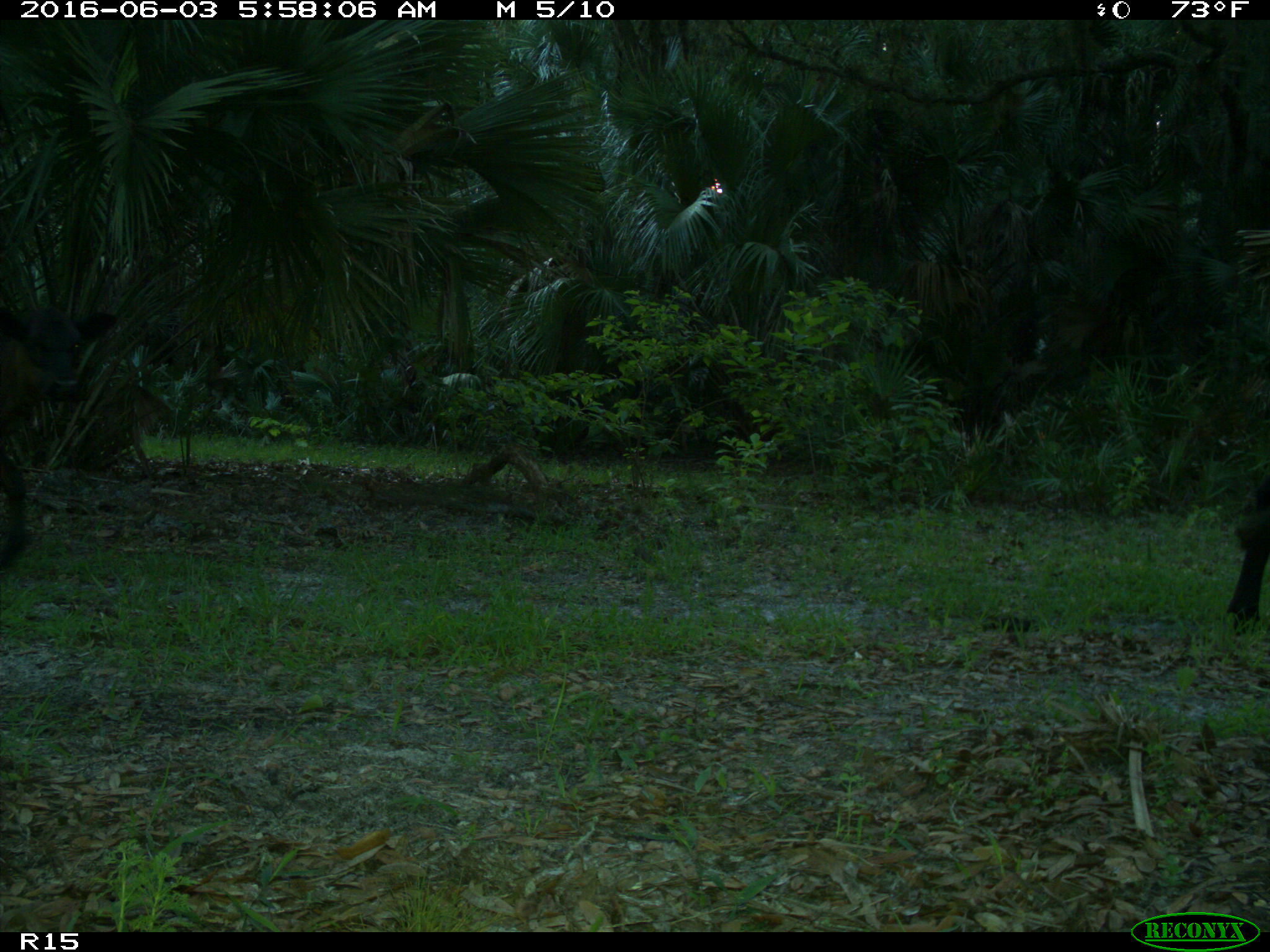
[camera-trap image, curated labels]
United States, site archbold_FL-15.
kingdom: Animalia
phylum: Chordata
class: Mammalia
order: Artiodactyla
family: Bovidae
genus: Bos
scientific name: Bos taurus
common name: domestic cow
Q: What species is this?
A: Bos taurus (domestic cow).